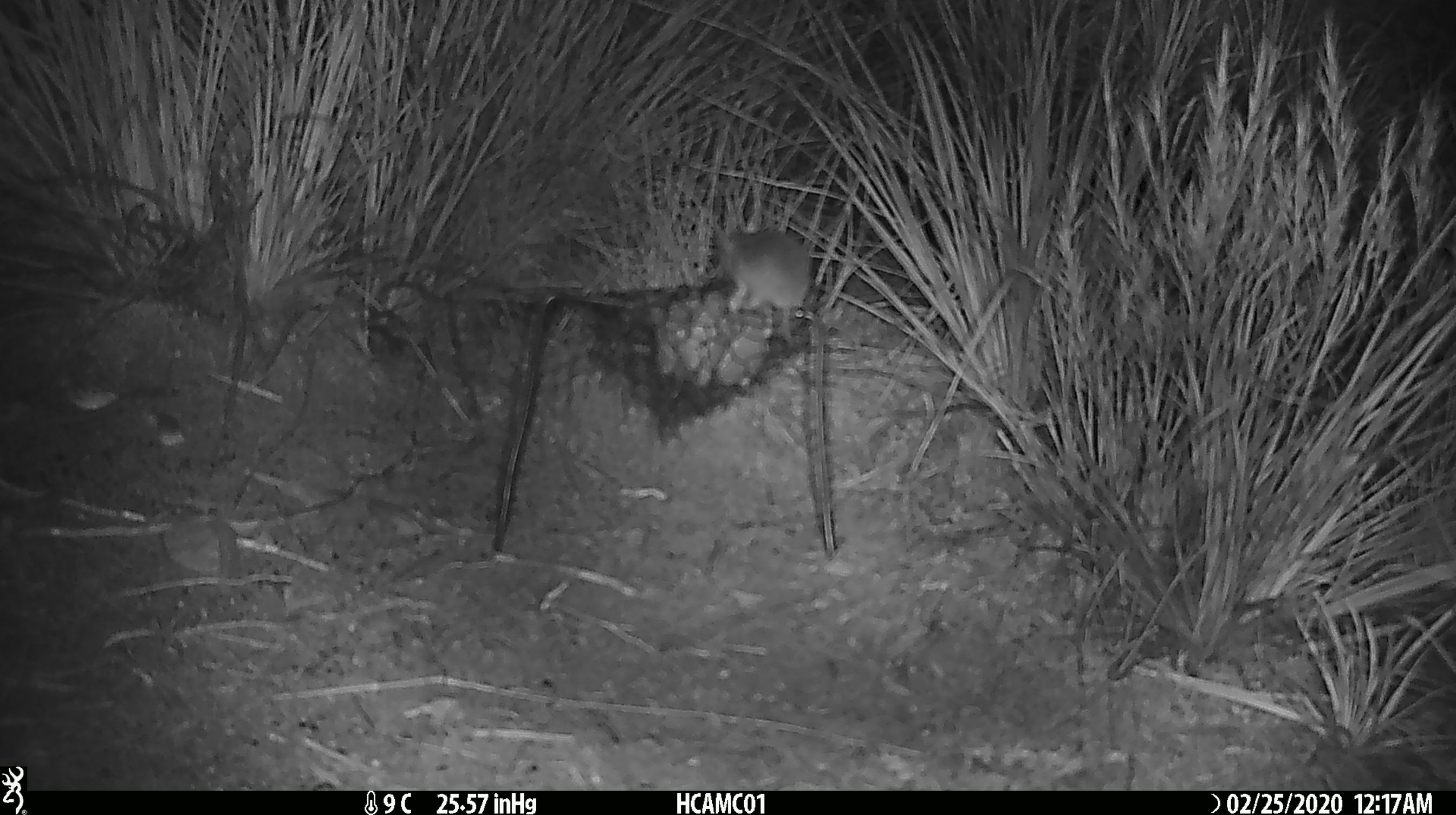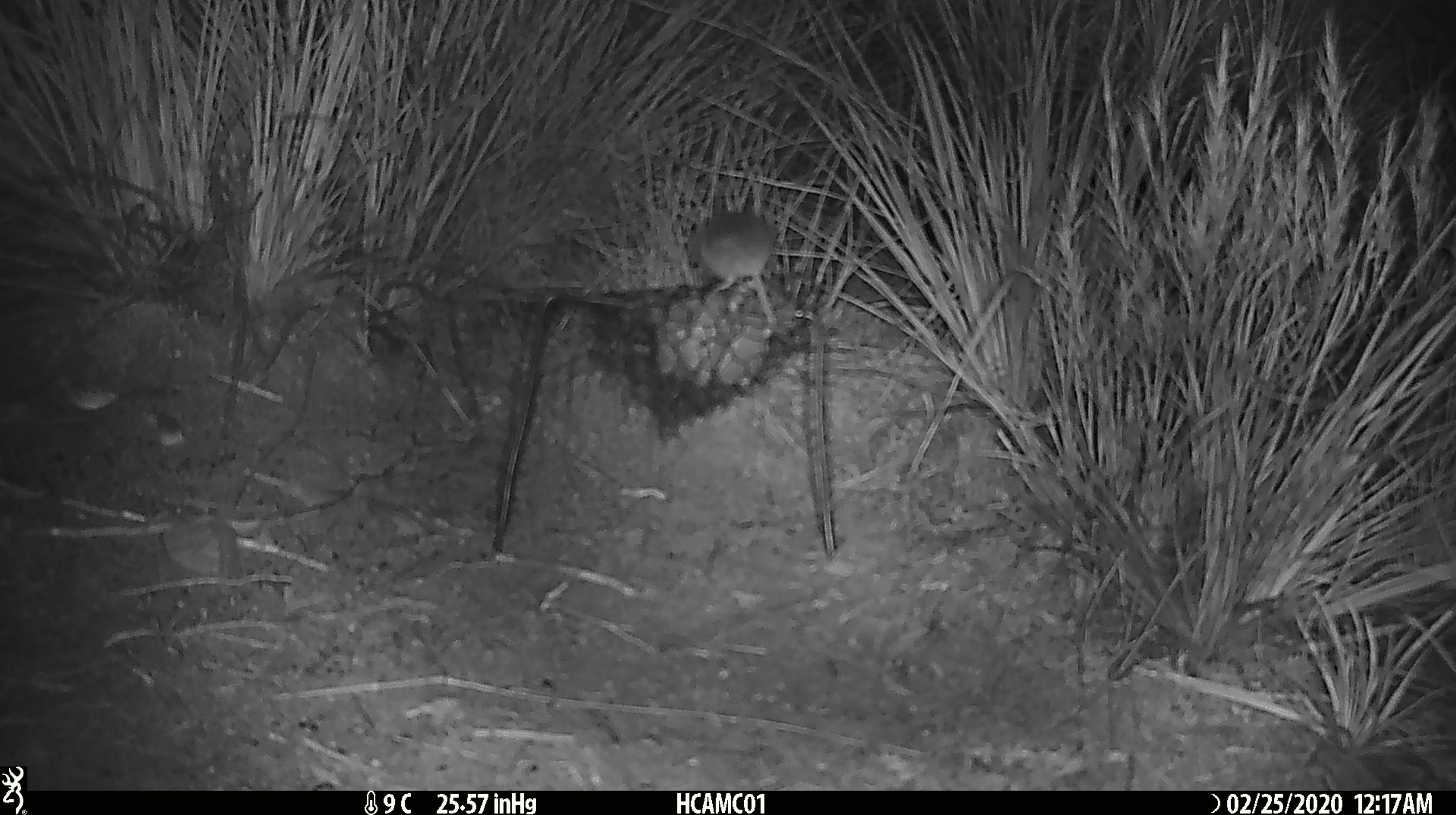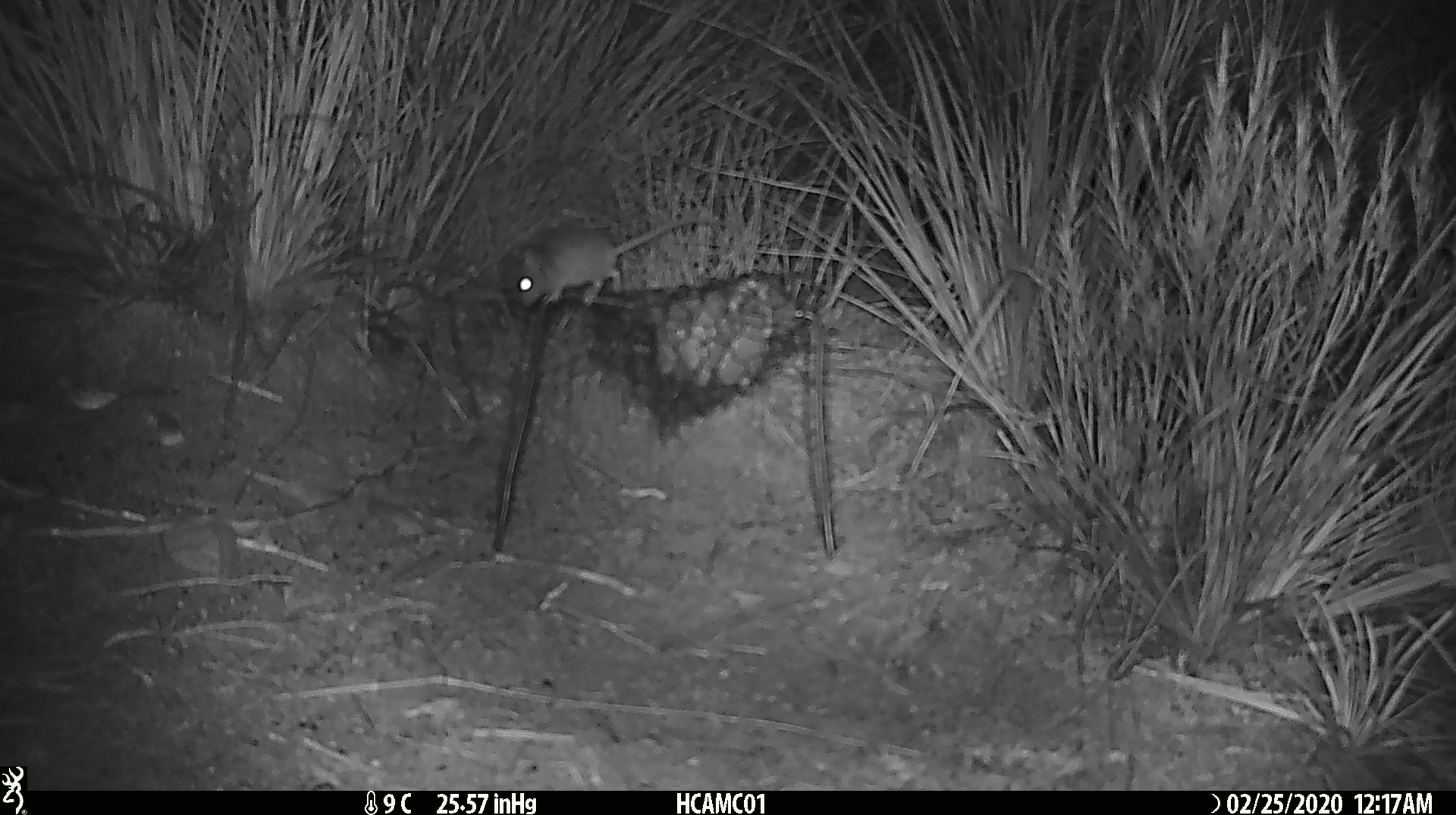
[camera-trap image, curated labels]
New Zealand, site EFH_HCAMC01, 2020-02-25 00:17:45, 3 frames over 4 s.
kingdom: Animalia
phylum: Chordata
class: Mammalia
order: Rodentia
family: Muridae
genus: Mus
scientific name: Mus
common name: mouse